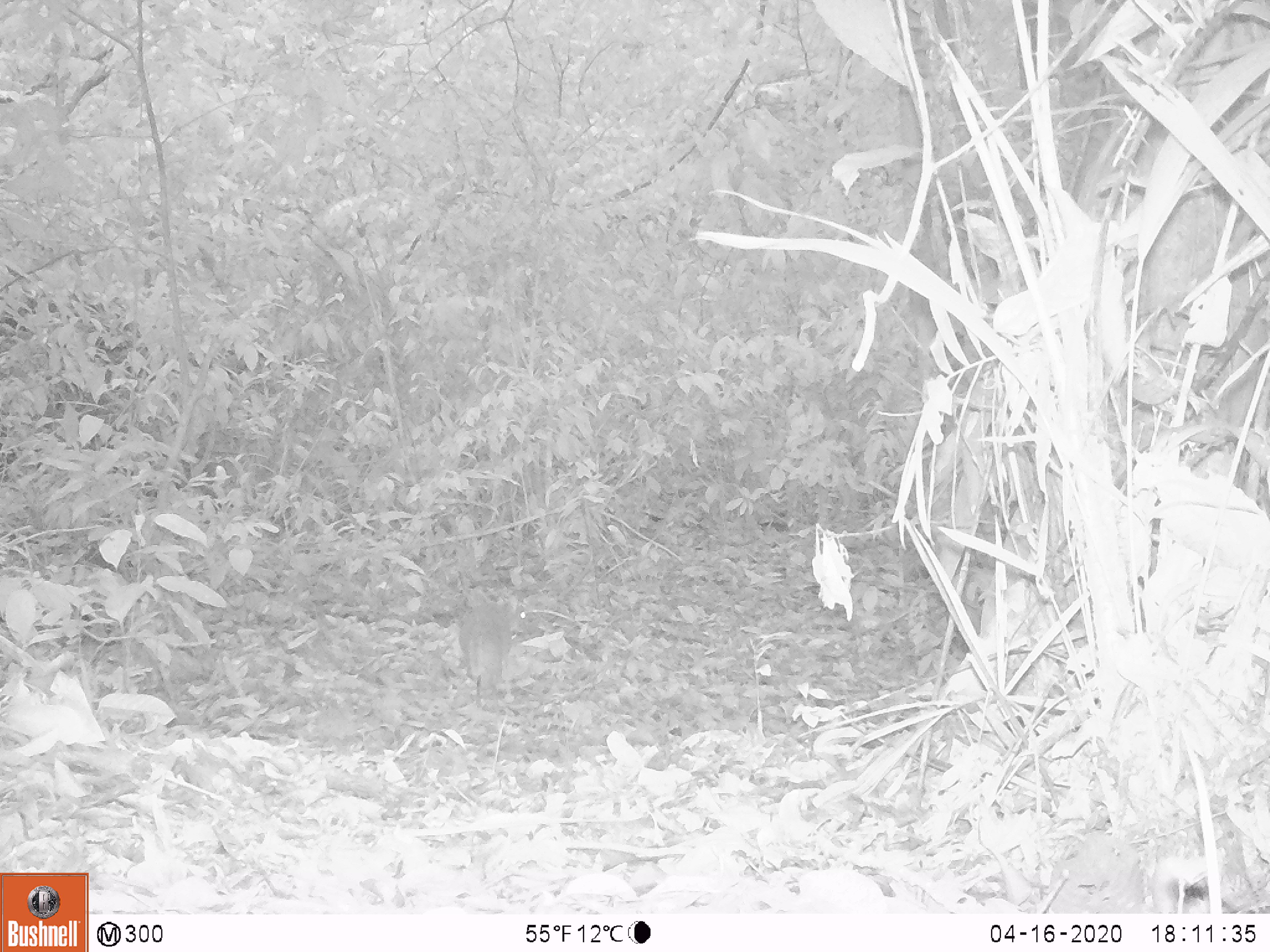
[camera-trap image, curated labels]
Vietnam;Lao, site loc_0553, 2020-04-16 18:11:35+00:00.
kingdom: Animalia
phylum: Chordata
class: Mammalia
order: Artiodactyla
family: Tragulidae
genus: Moschiola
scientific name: Moschiola meminna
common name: chevrotain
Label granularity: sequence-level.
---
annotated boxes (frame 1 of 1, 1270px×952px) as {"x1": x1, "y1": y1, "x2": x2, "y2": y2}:
chevrotain: {"x1": 457, "y1": 592, "x2": 529, "y2": 707}